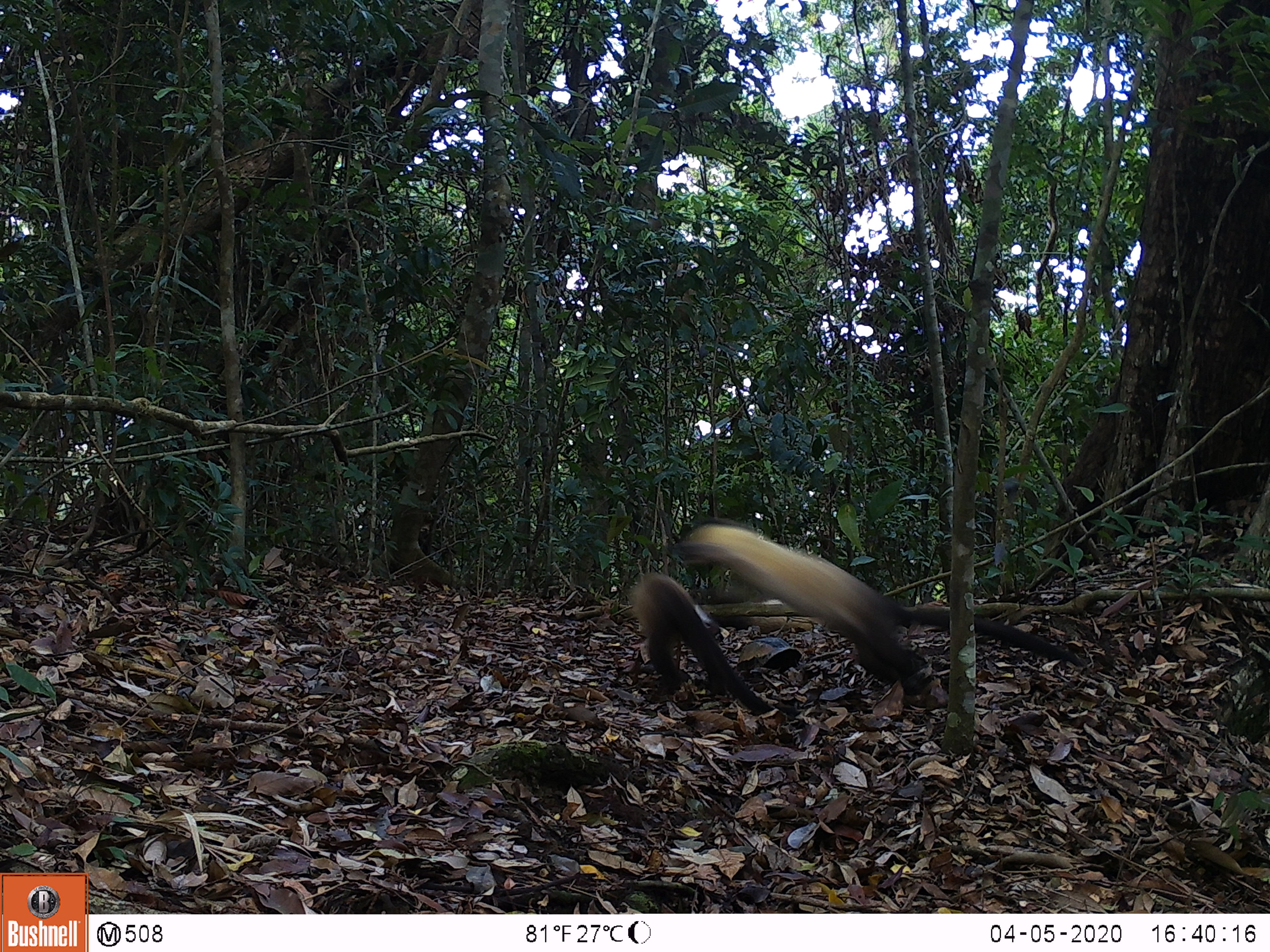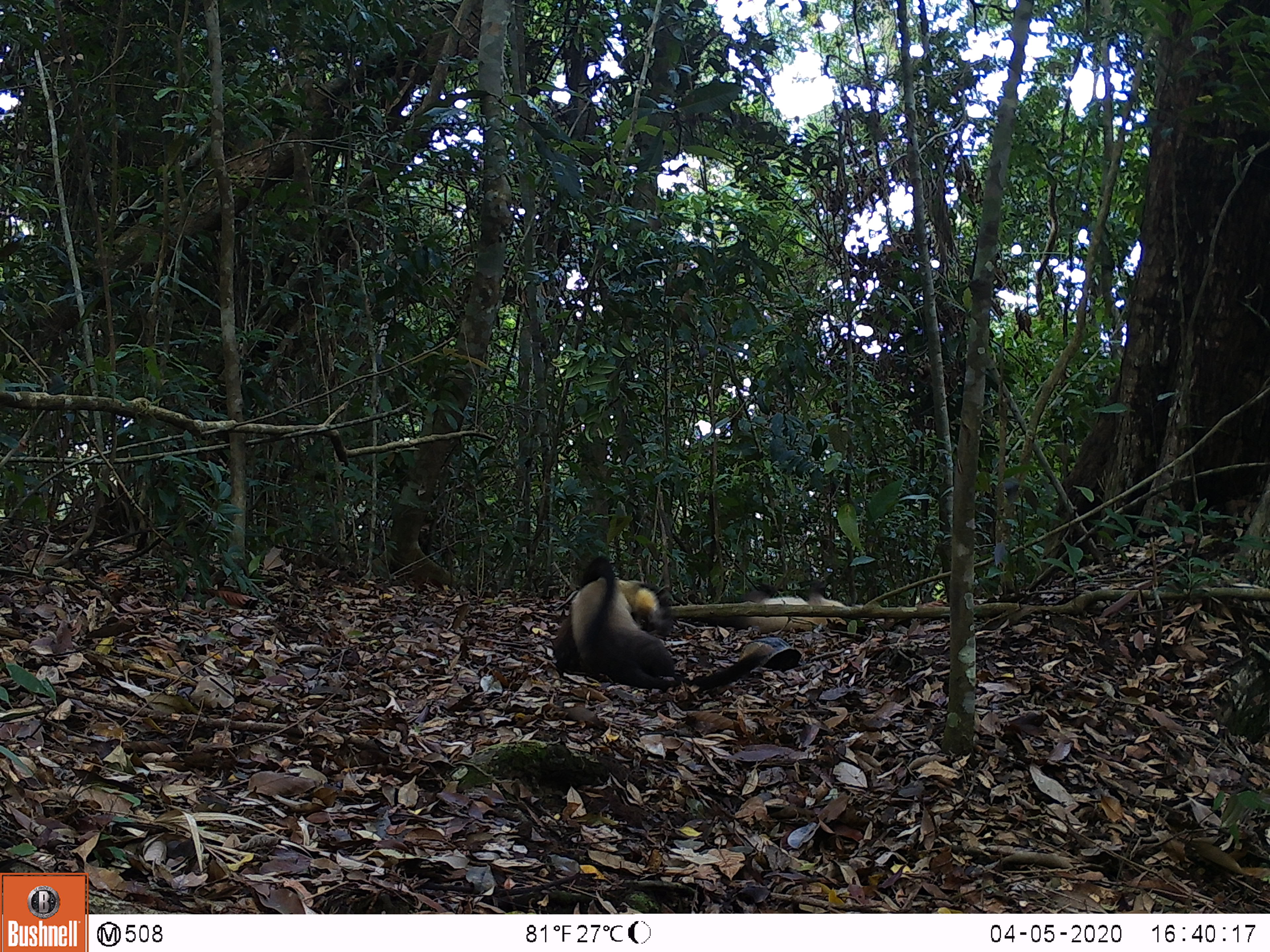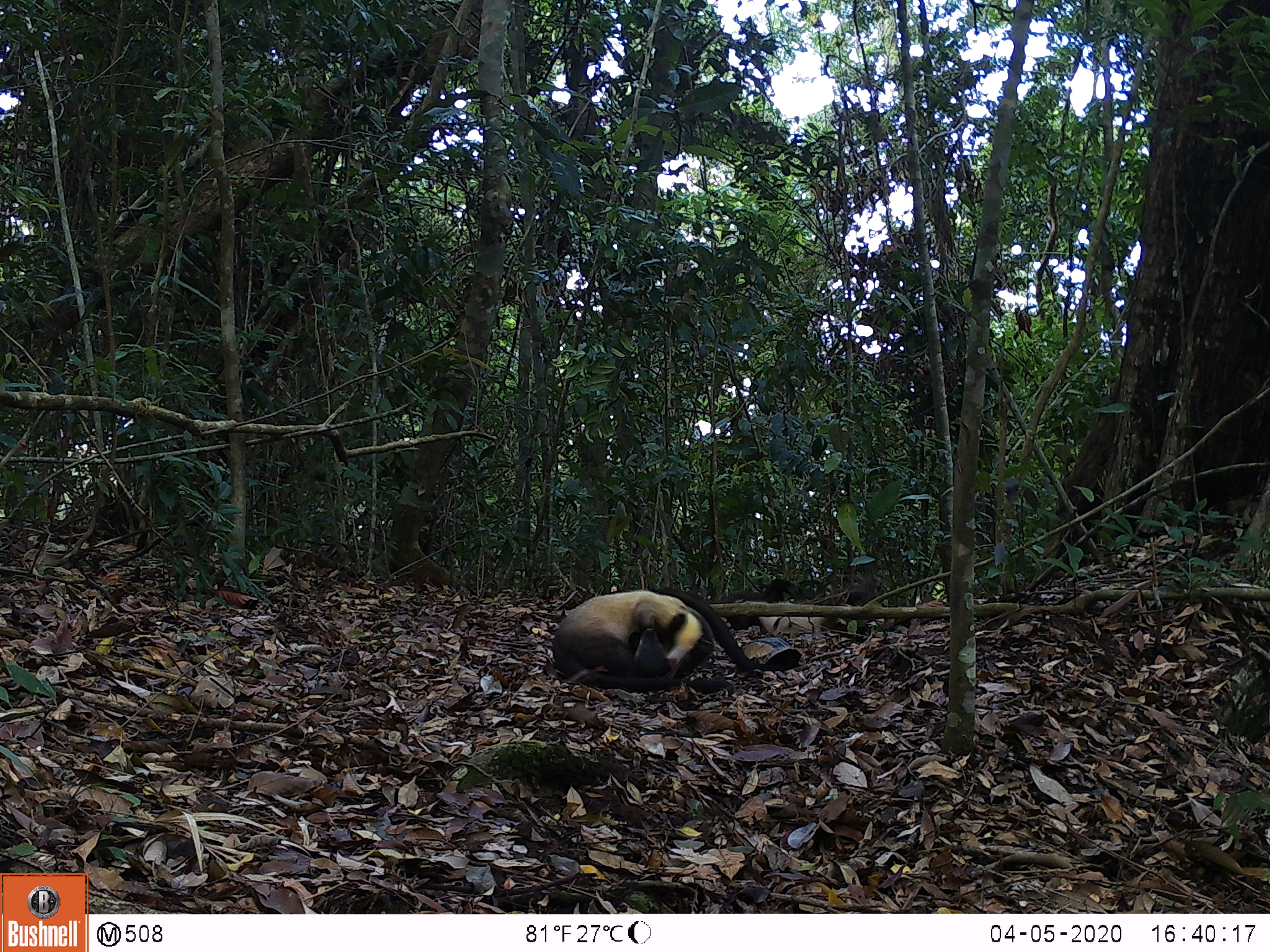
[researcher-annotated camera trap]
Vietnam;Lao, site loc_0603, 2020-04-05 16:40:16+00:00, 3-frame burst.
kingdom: Animalia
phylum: Chordata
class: Mammalia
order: Carnivora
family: Mustelidae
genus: Martes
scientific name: Martes flavigula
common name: yellow-throated marten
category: yellow throated marten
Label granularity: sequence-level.